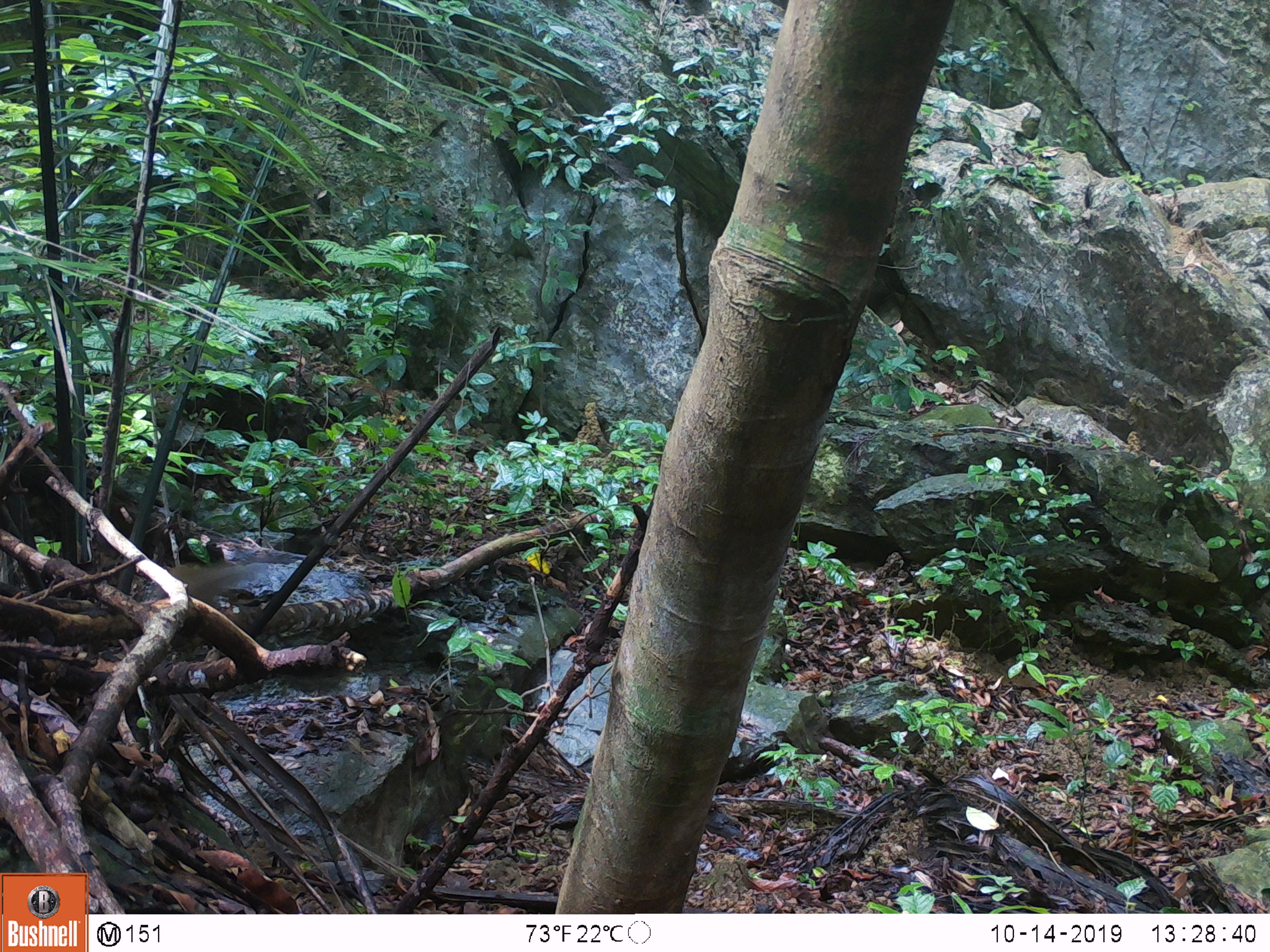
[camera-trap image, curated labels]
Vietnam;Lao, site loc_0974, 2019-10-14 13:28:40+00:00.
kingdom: Animalia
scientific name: Animalia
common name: animal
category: unidentified small animal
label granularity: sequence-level